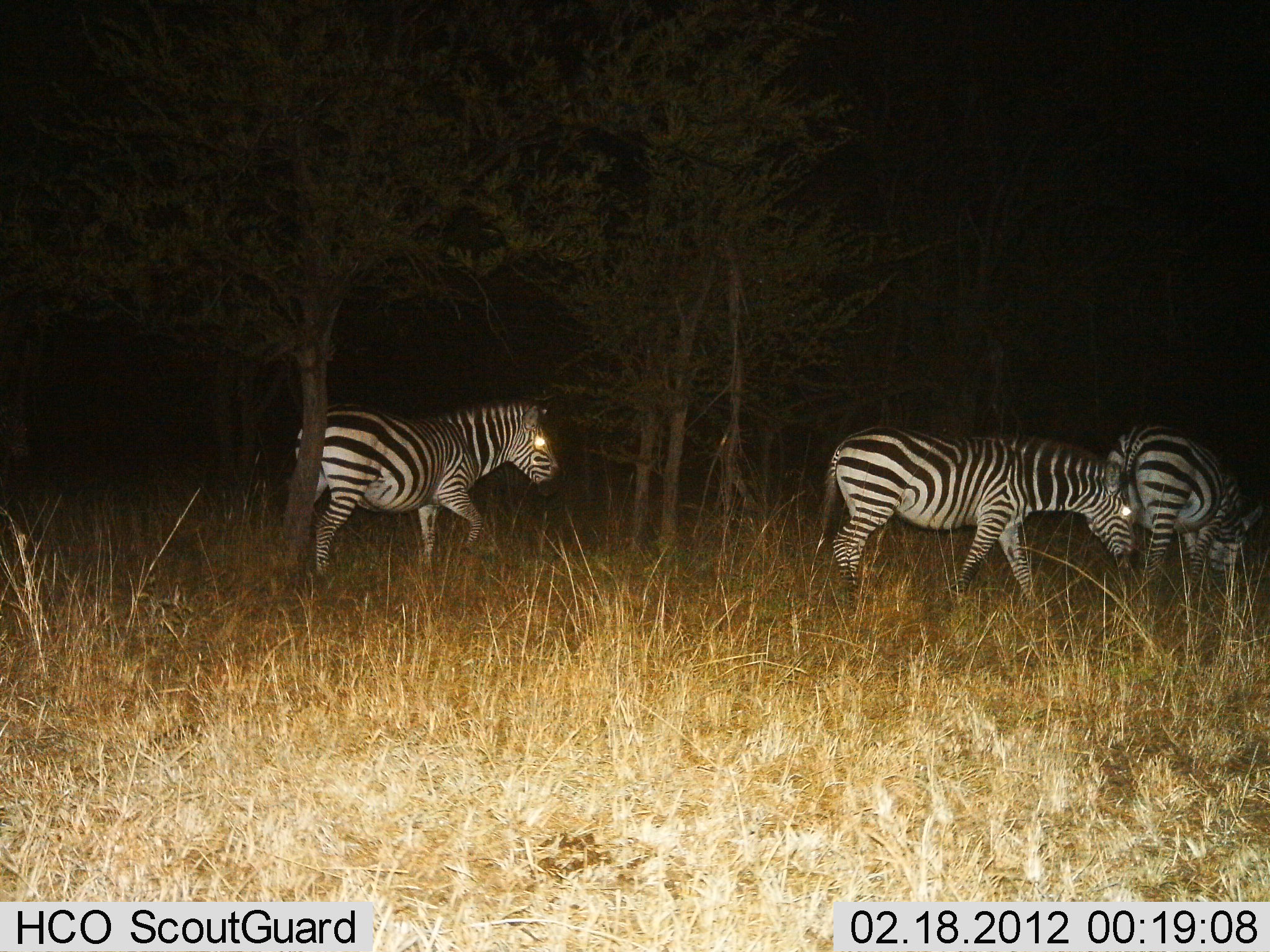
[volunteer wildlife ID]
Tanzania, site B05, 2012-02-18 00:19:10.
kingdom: Animalia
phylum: Chordata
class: Mammalia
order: Perissodactyla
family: Equidae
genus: Equus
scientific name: Equus quagga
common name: plains zebra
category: zebra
Zebra (plains zebra) (Equus quagga), count 3. Behavior (volunteer vote fractions): standing 36%, resting 7%, moving 43%, interacting 0%. Young present (vote fraction): 0%. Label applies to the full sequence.